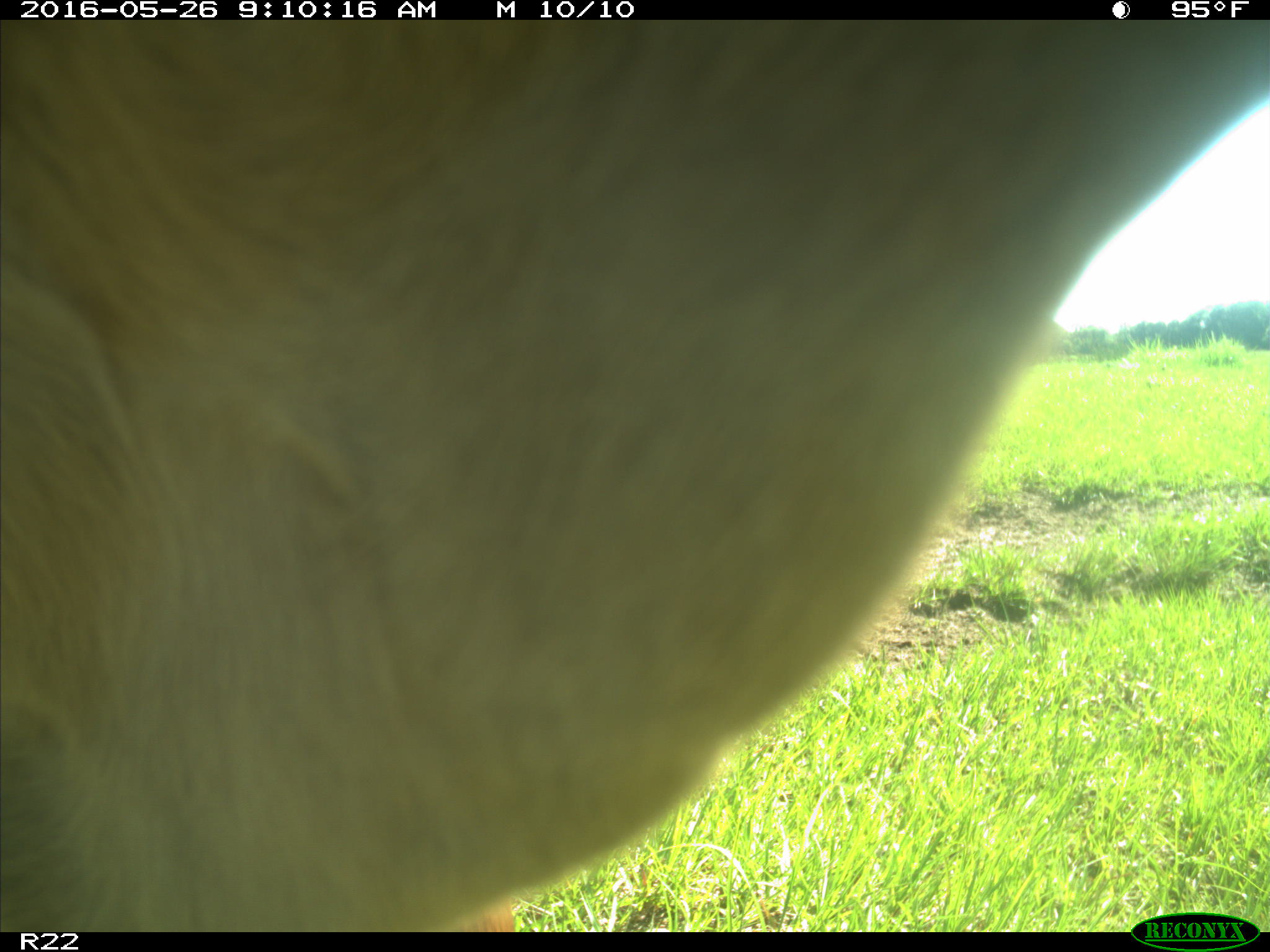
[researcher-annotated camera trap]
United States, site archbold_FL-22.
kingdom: Animalia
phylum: Chordata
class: Mammalia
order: Artiodactyla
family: Bovidae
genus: Bos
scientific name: Bos taurus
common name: domestic cow